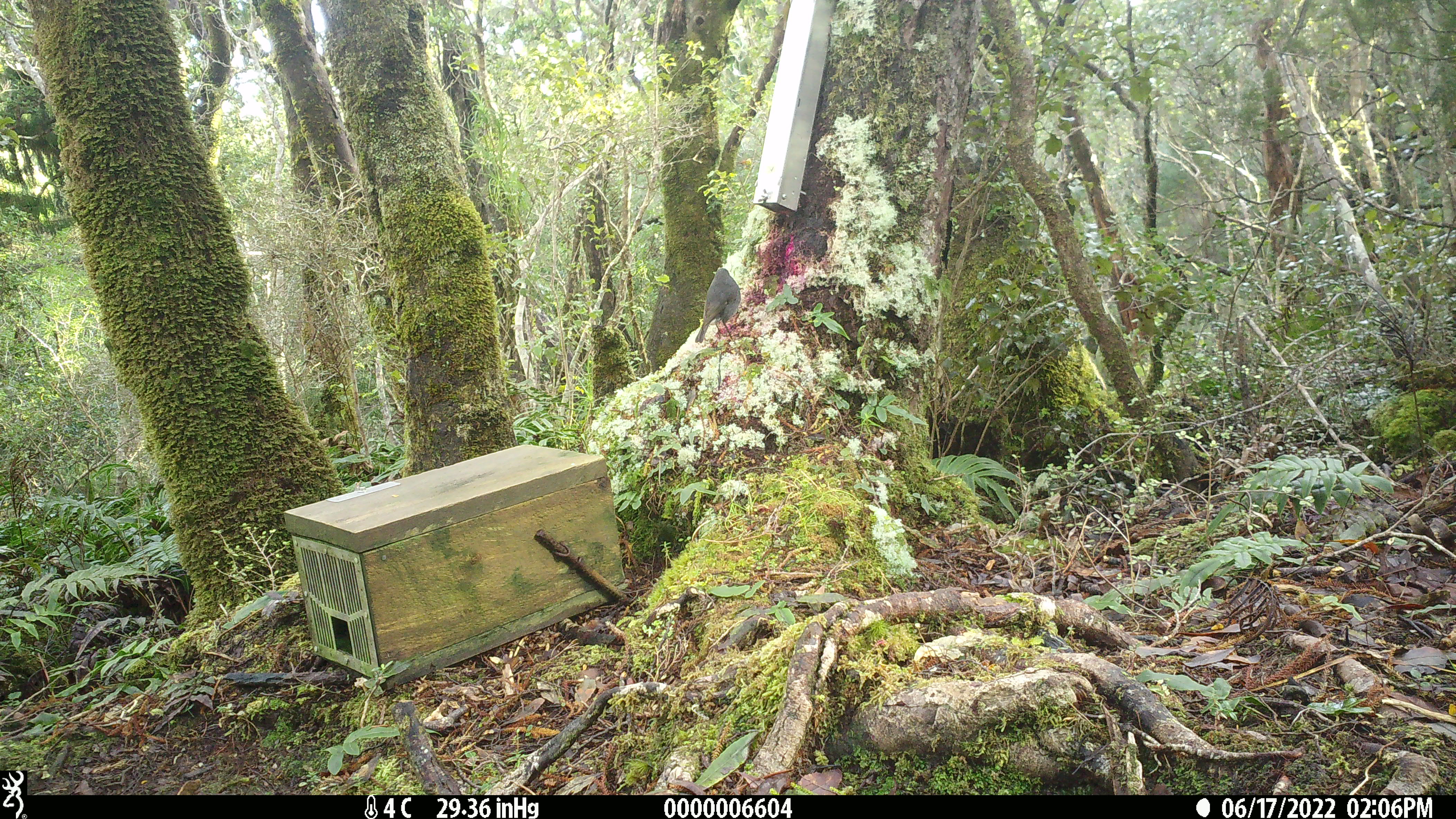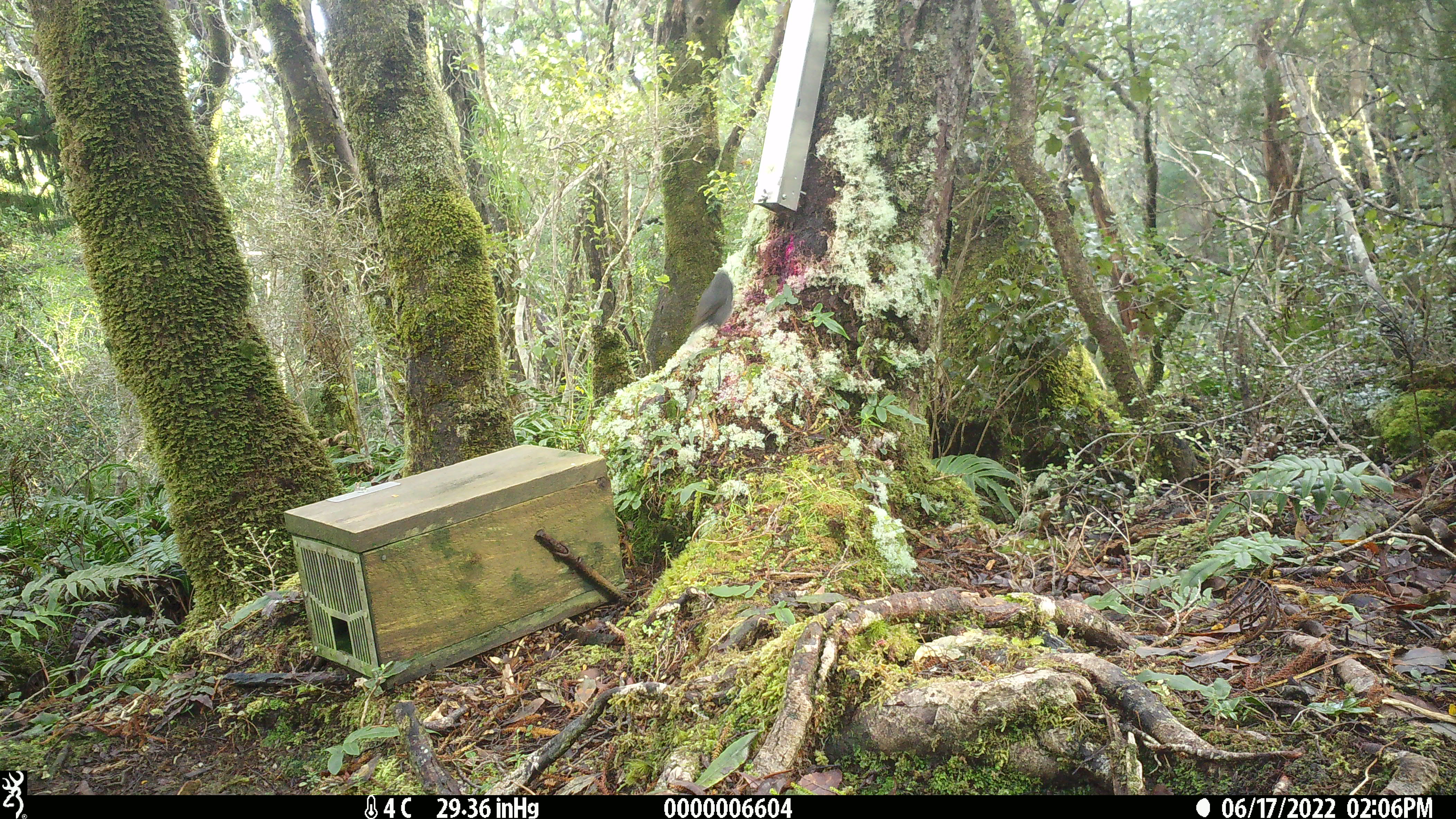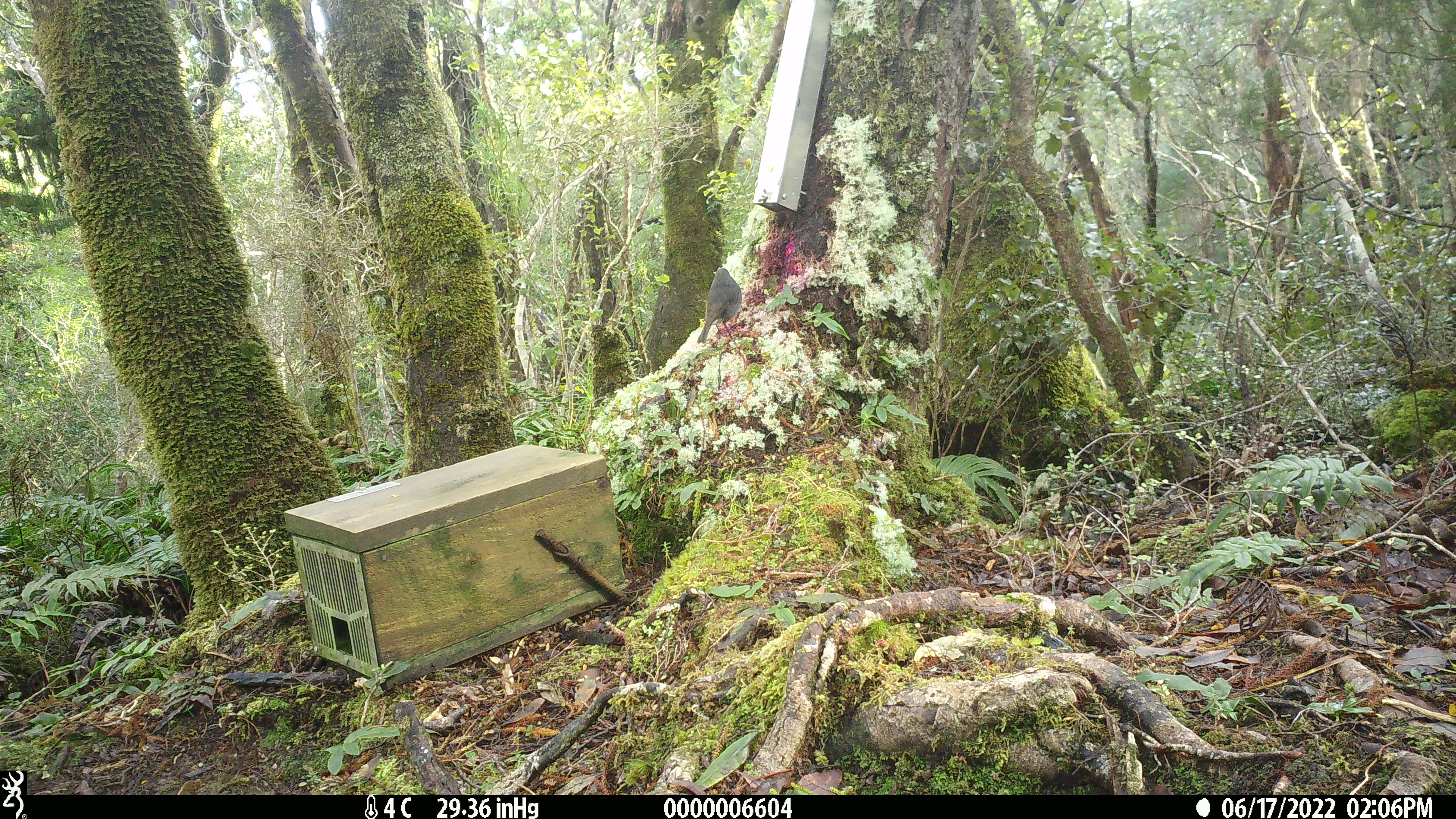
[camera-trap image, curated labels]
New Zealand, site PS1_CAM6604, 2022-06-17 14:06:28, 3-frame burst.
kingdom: Animalia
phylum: Chordata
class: Aves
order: Passeriformes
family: Petroicidae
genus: Petroica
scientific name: Petroica australis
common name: new zealand robin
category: robin